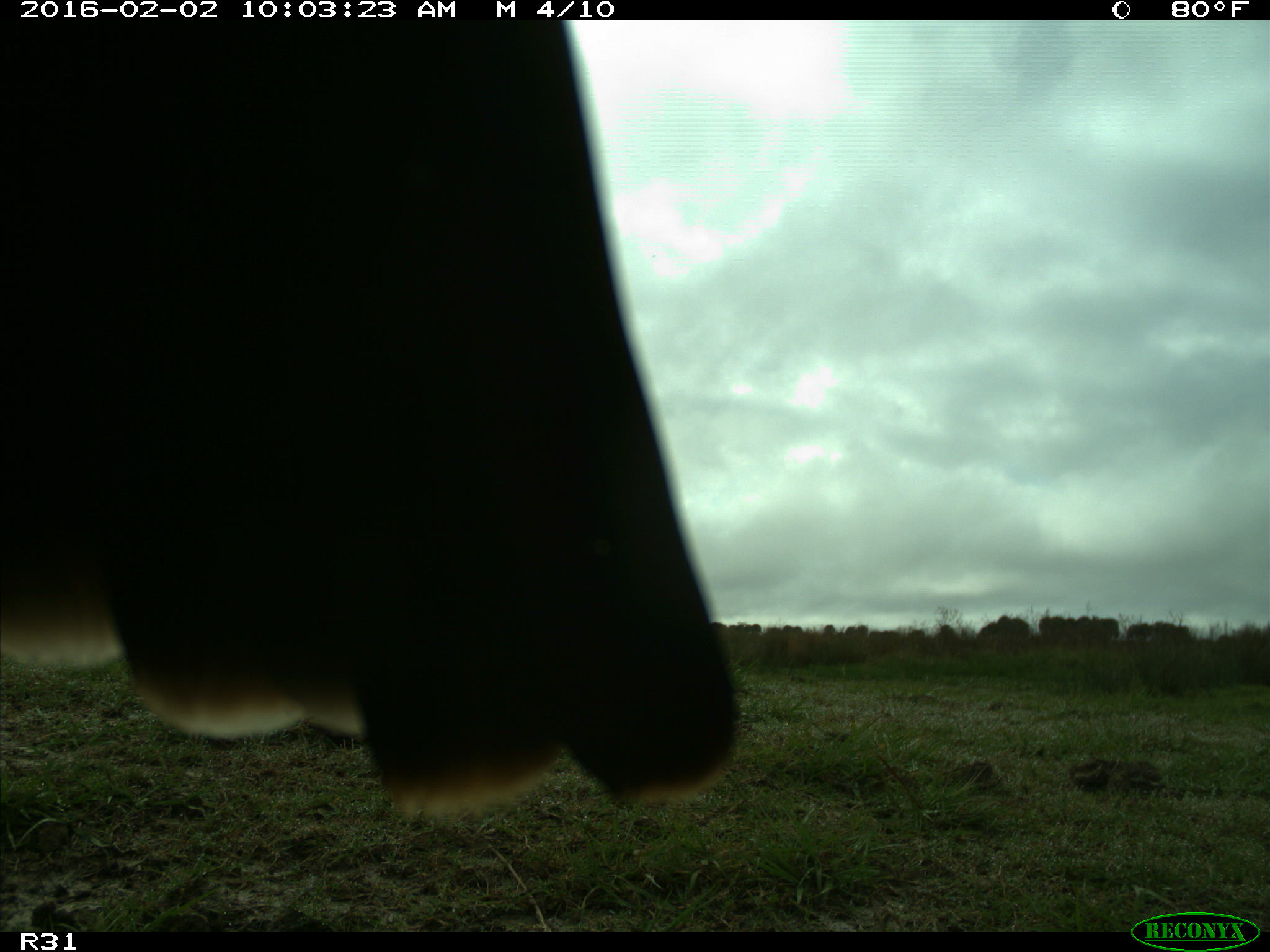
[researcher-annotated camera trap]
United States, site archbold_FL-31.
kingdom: Animalia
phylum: Chordata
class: Aves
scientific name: Aves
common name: birds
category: unidentified bird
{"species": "unidentified bird (birds) (Aves)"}